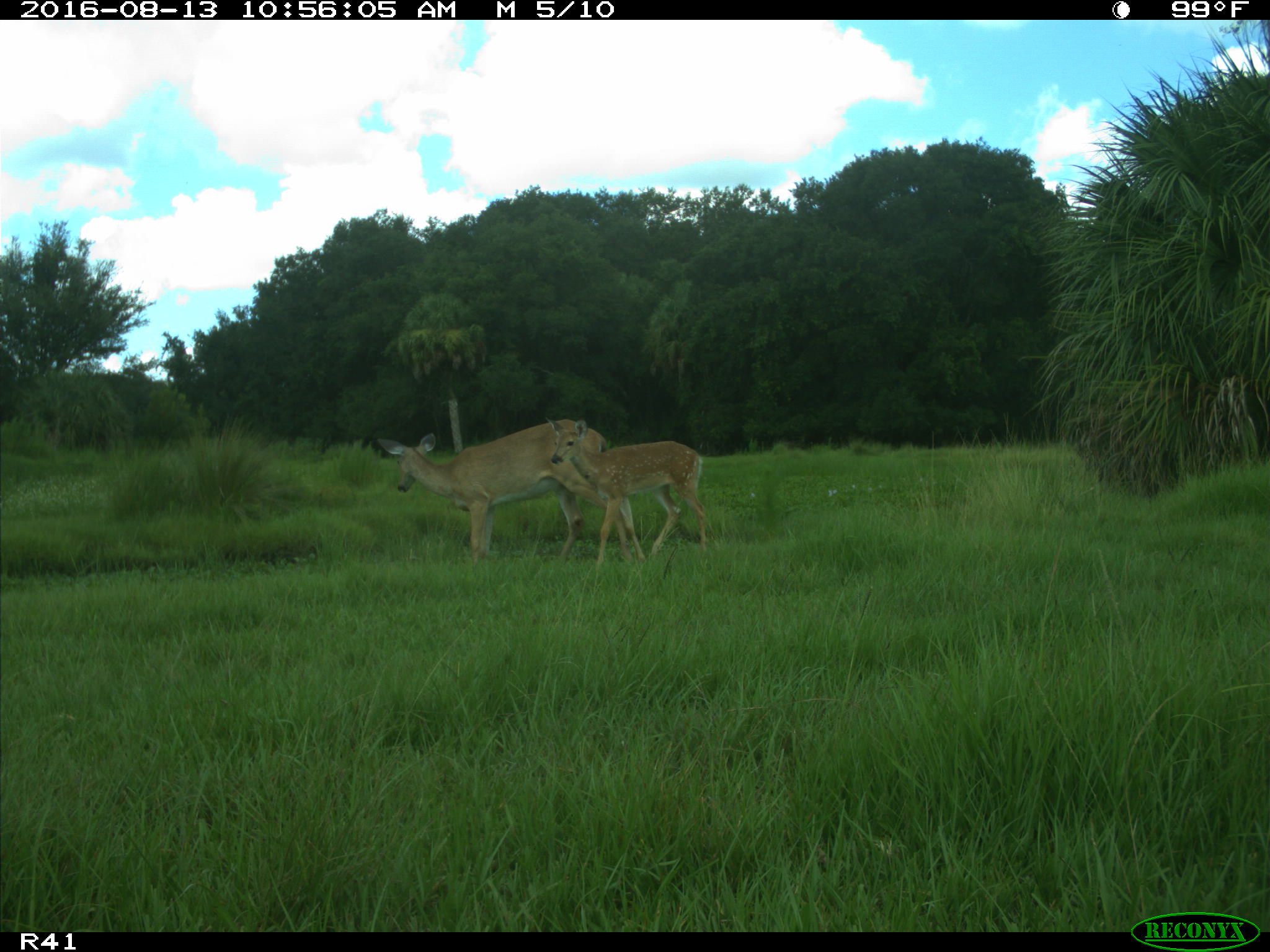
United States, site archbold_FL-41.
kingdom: Animalia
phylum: Chordata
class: Mammalia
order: Artiodactyla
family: Cervidae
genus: Odocoileus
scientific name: Odocoileus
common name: deer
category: unidentified deer